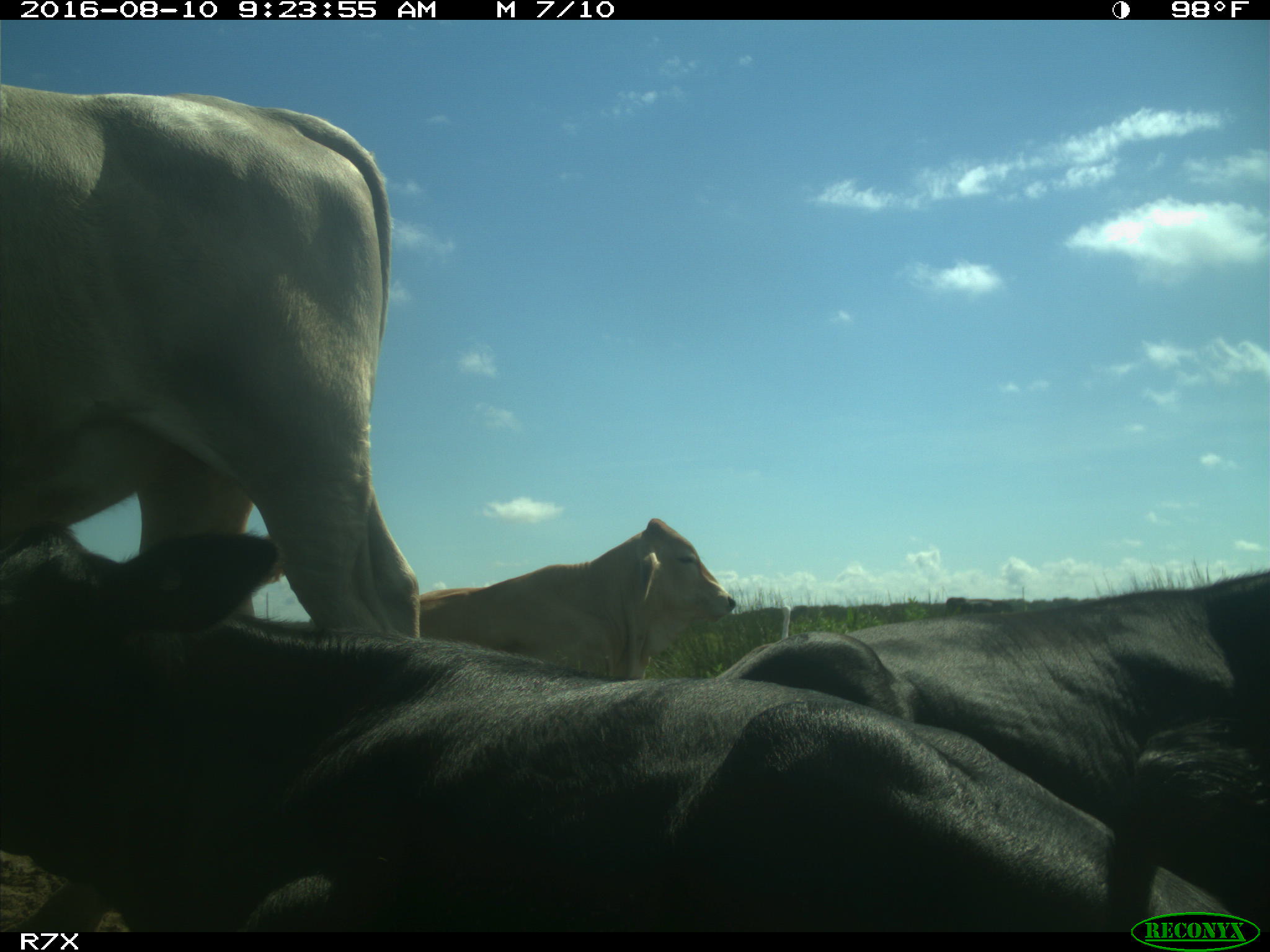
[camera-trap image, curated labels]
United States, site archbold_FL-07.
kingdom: Animalia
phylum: Chordata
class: Mammalia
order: Artiodactyla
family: Bovidae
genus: Bos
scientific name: Bos taurus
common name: domestic cow